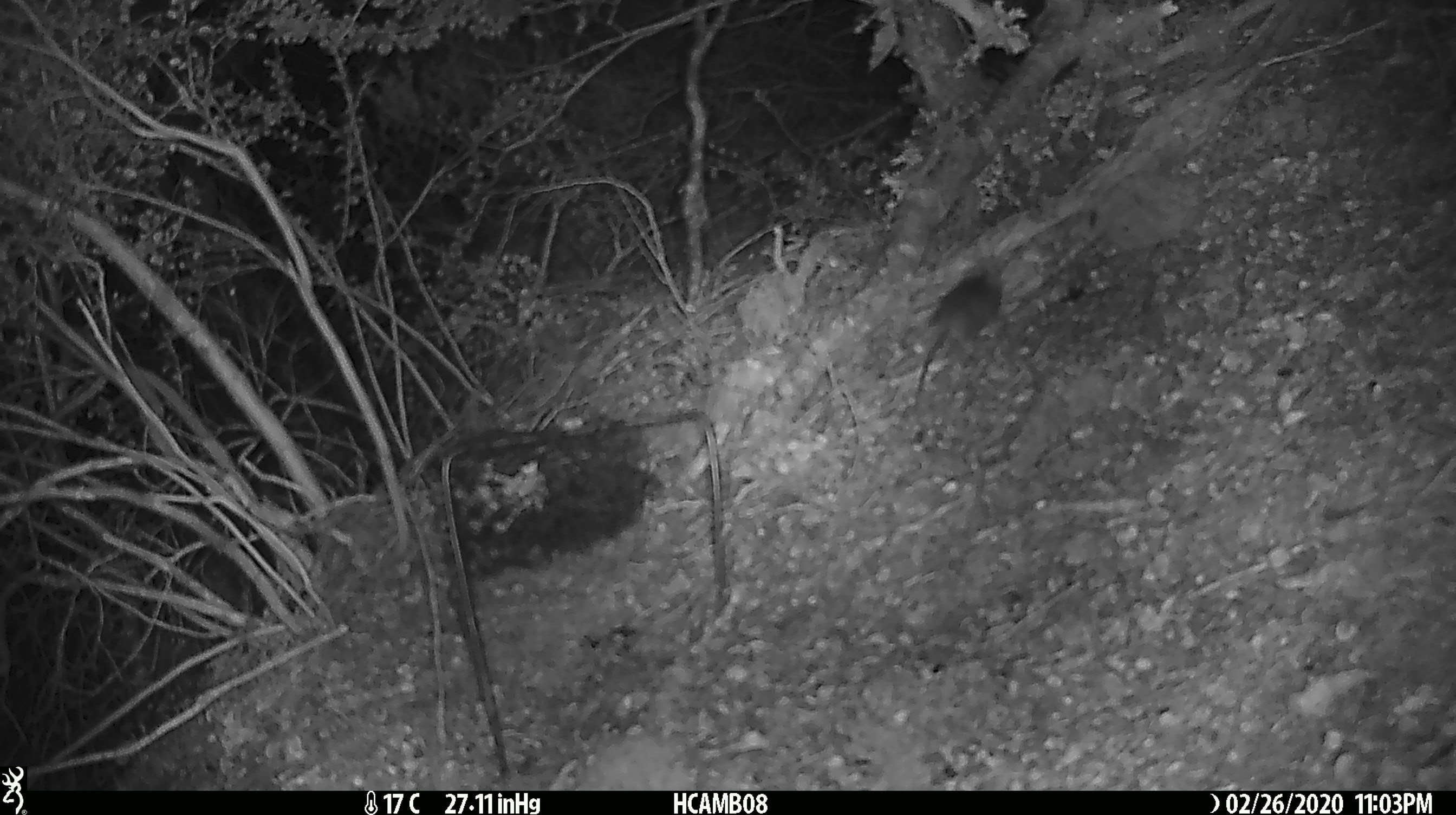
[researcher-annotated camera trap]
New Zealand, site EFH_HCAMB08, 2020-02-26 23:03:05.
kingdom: Animalia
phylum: Chordata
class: Mammalia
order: Rodentia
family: Muridae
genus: Mus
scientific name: Mus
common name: mouse